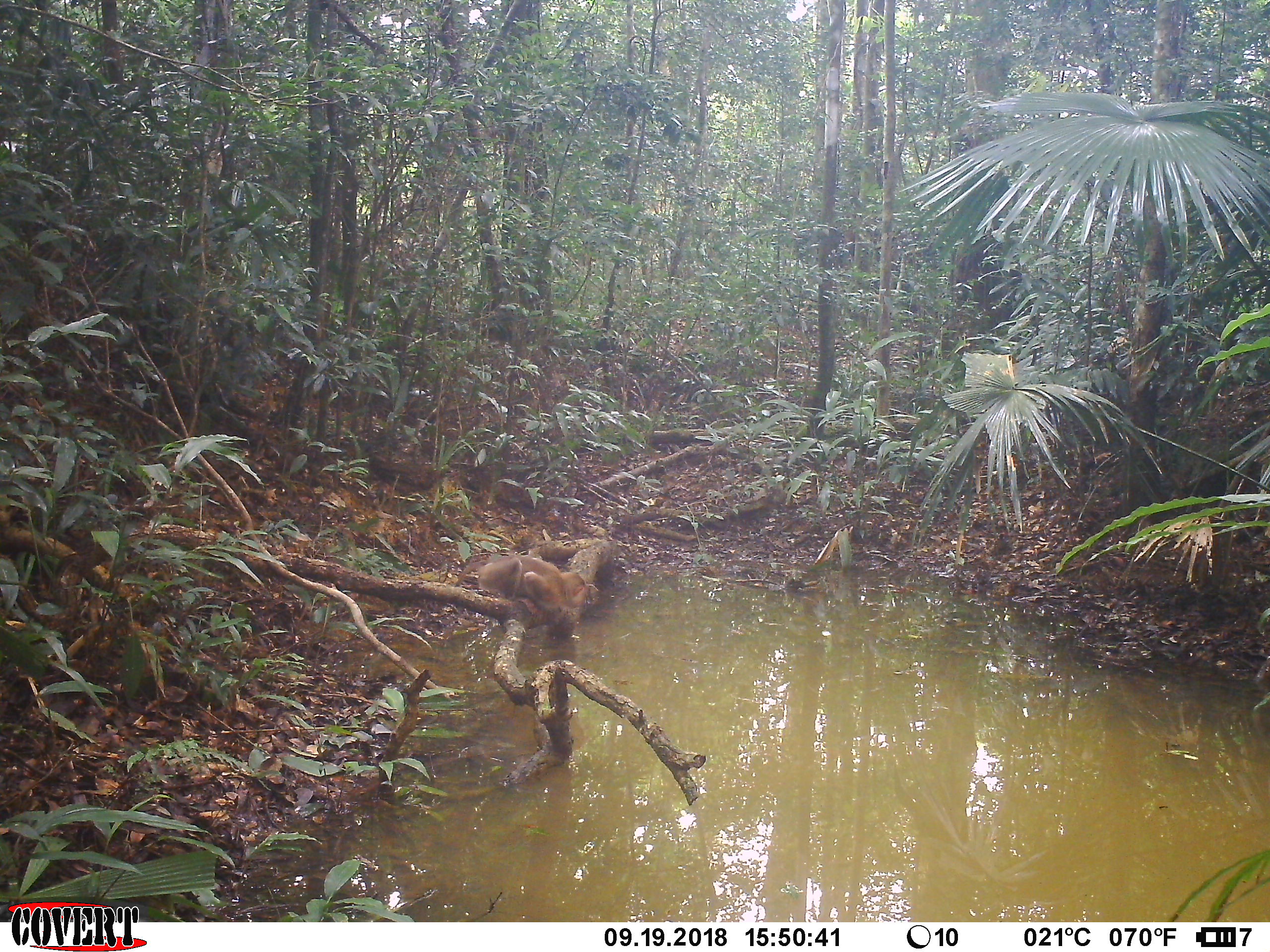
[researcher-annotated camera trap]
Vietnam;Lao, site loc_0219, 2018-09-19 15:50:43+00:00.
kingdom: Animalia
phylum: Chordata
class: Mammalia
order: Primates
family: Cercopithecidae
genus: Macaca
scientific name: Macaca nemestrina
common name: pig-tailed macaque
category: pig tailed macaque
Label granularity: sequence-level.